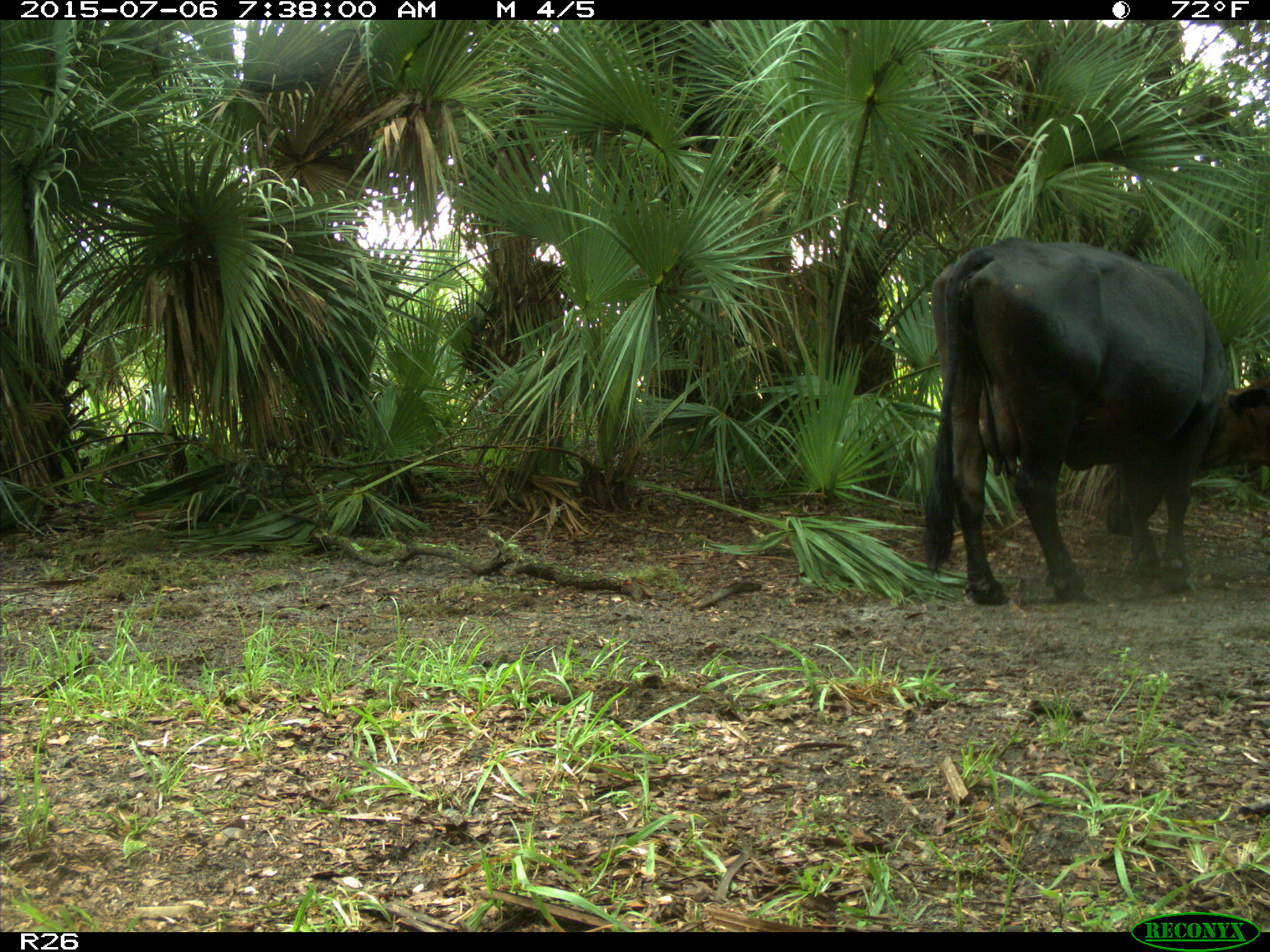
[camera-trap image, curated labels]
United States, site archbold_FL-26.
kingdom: Animalia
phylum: Chordata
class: Mammalia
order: Artiodactyla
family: Bovidae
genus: Bos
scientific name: Bos taurus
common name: domestic cow